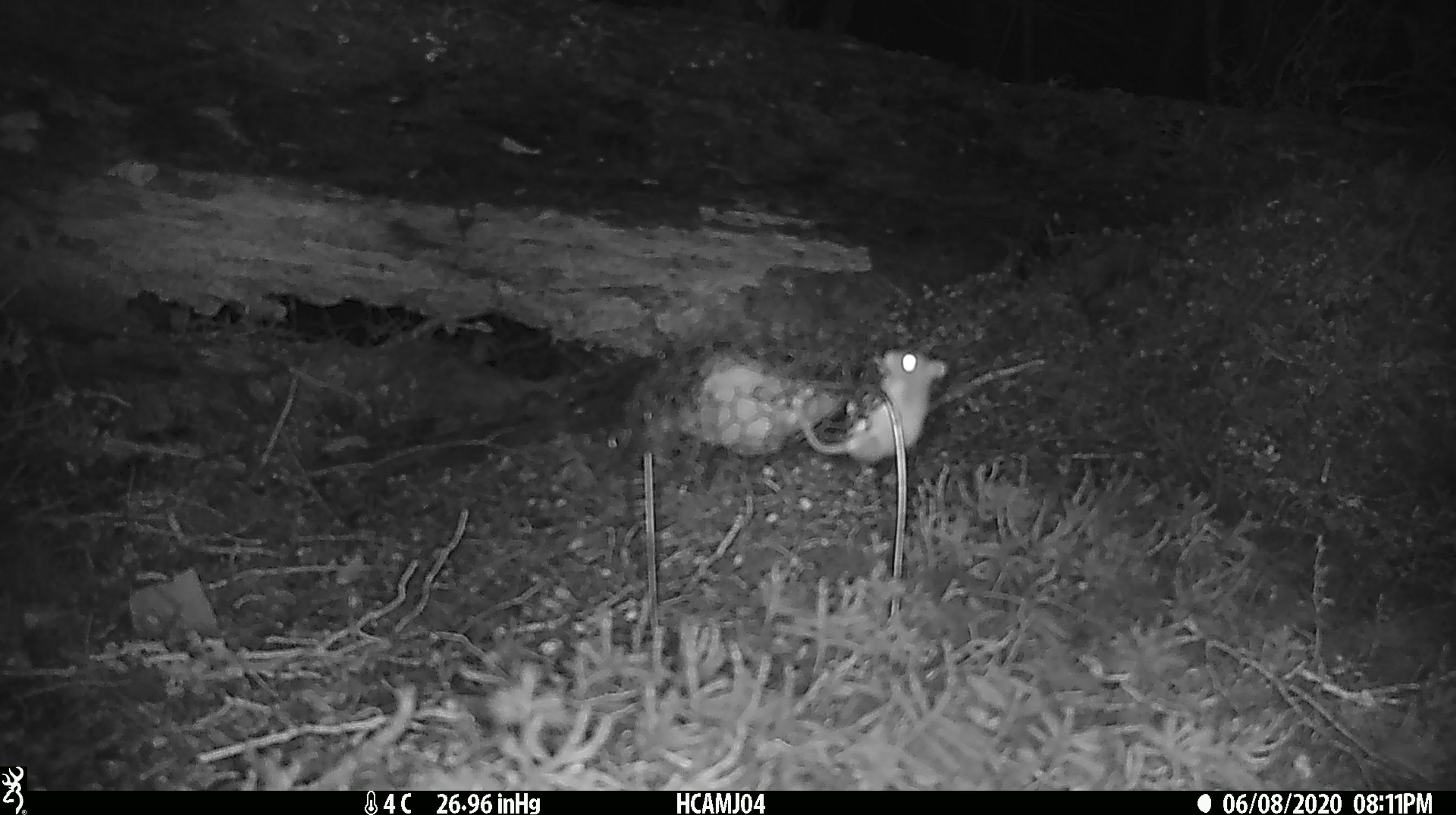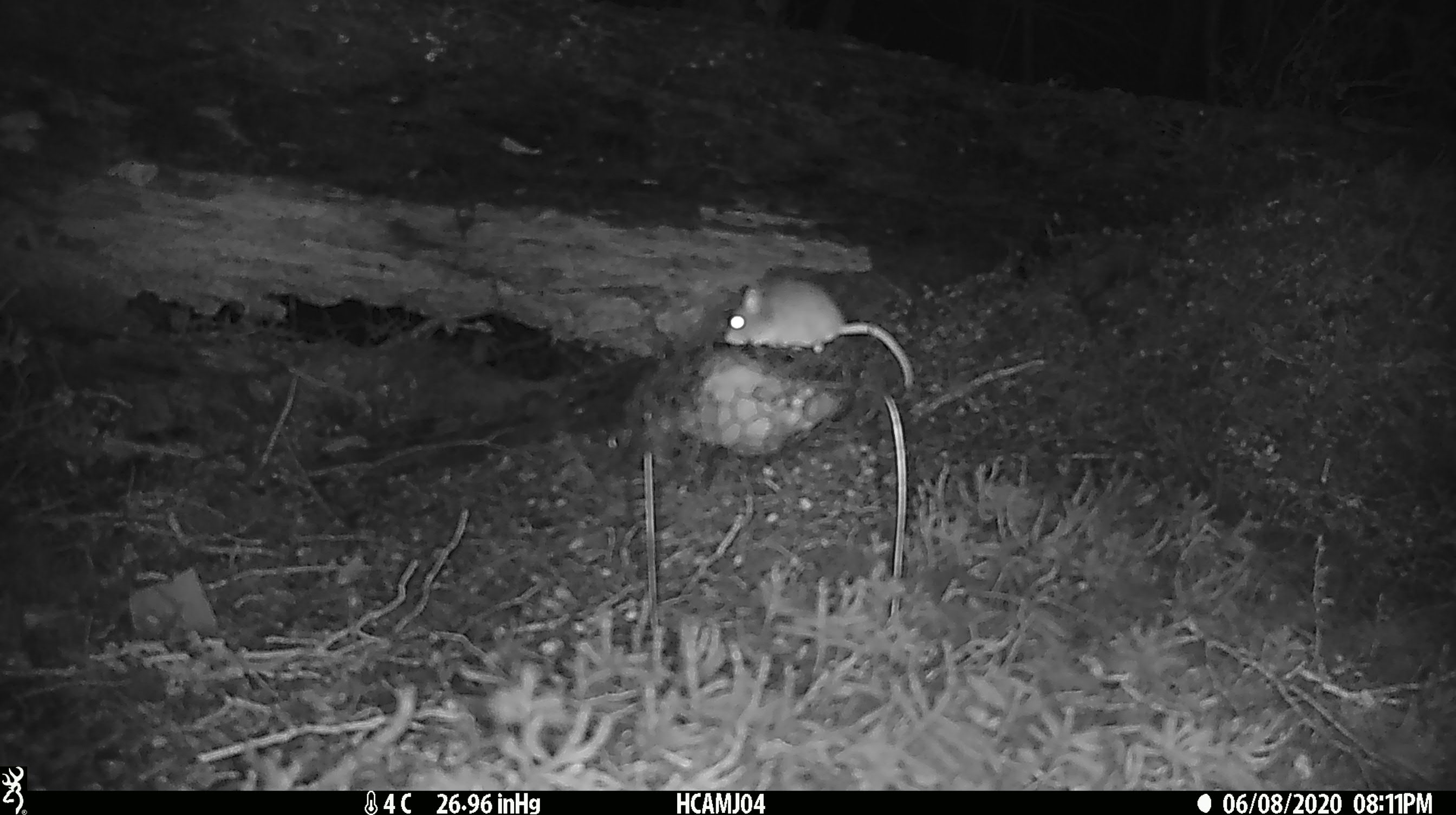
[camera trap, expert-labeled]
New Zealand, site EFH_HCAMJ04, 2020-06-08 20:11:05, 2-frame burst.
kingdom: Animalia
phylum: Chordata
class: Mammalia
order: Rodentia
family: Muridae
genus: Mus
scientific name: Mus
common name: mouse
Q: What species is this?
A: Mouse (Mus).